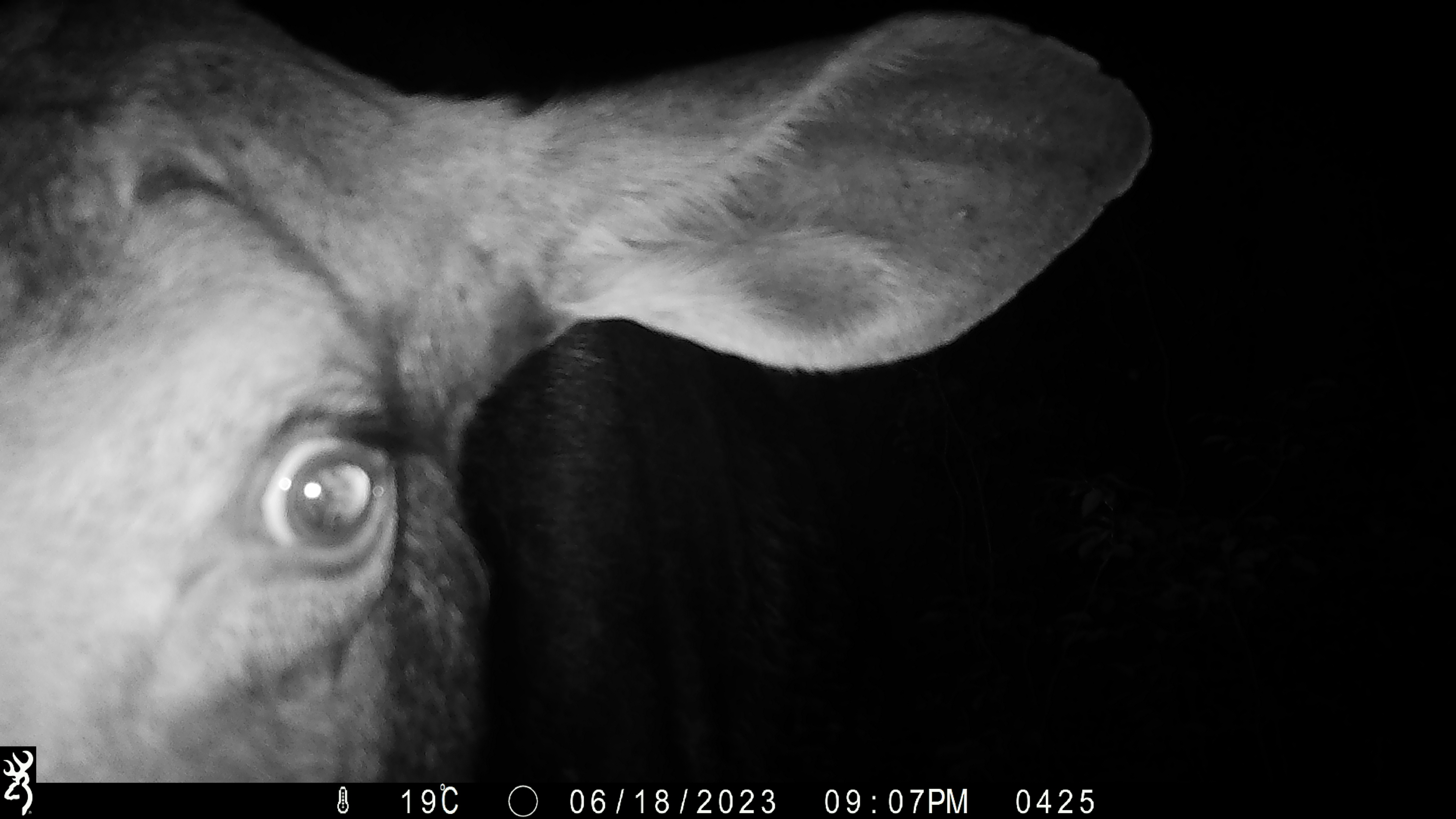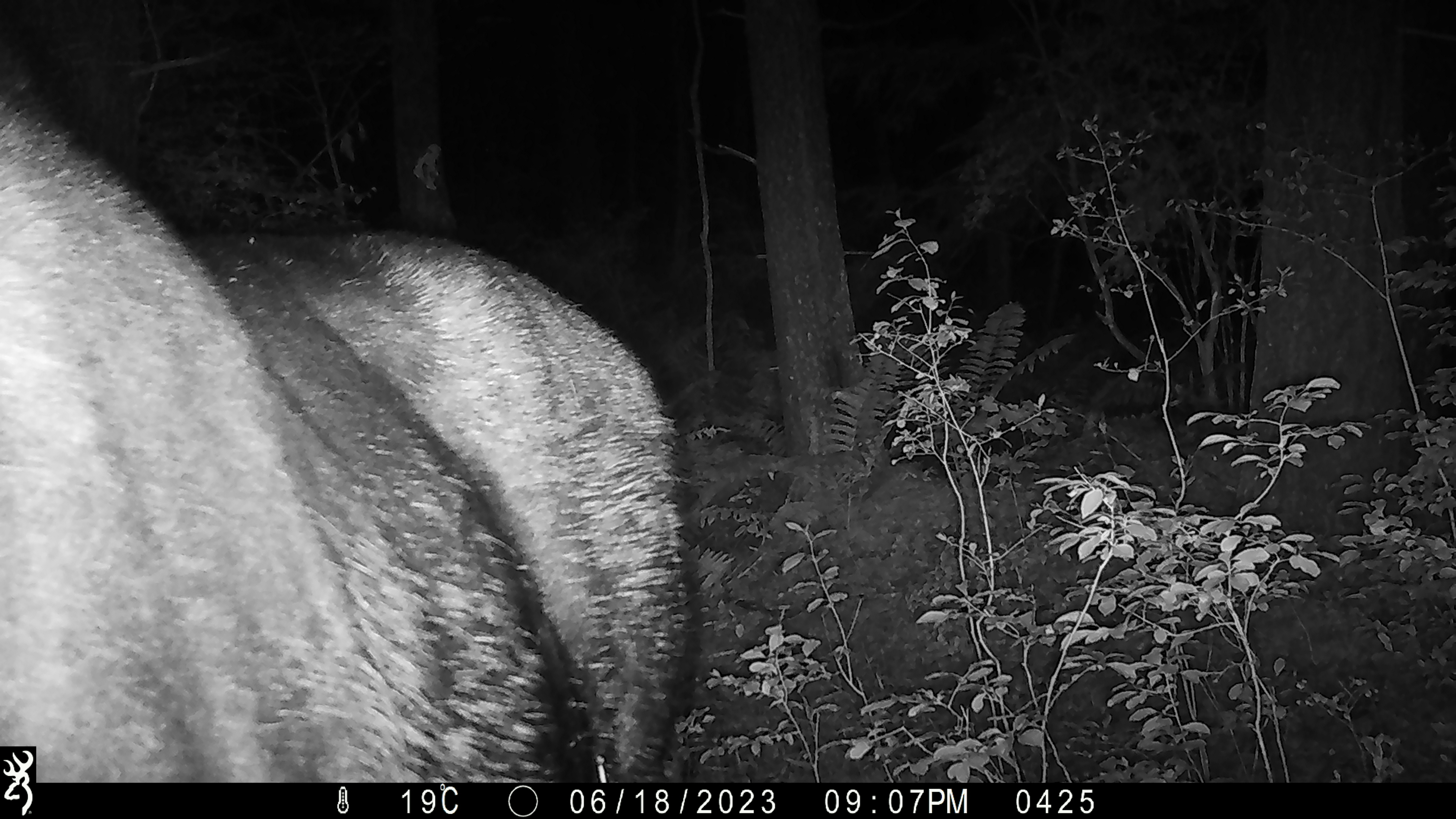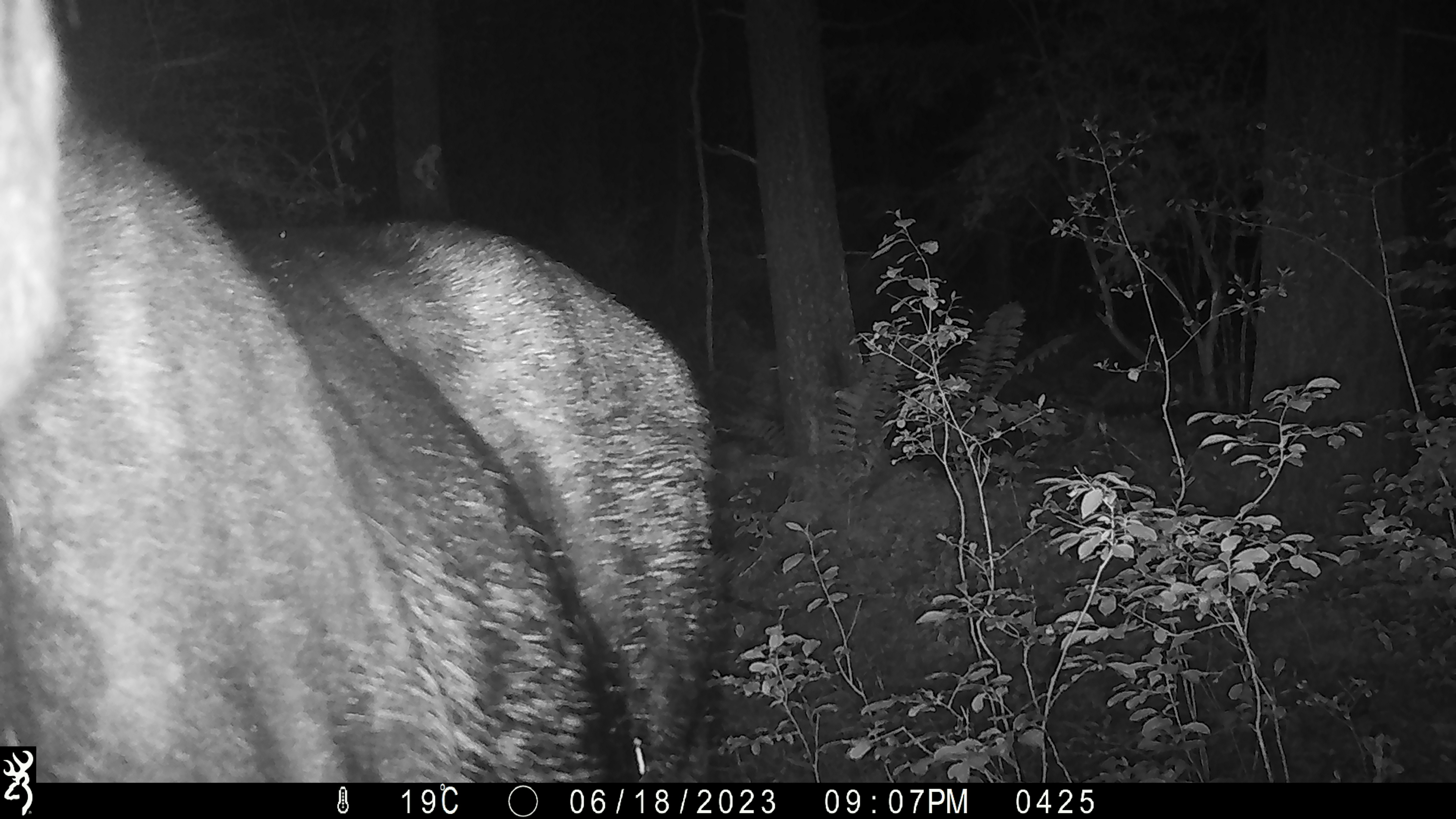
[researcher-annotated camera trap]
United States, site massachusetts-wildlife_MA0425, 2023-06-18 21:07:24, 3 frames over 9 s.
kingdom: Animalia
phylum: Chordata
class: Mammalia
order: Artiodactyla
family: Cervidae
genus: Alces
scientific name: Alces alces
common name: moose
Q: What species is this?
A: Moose (Alces alces).